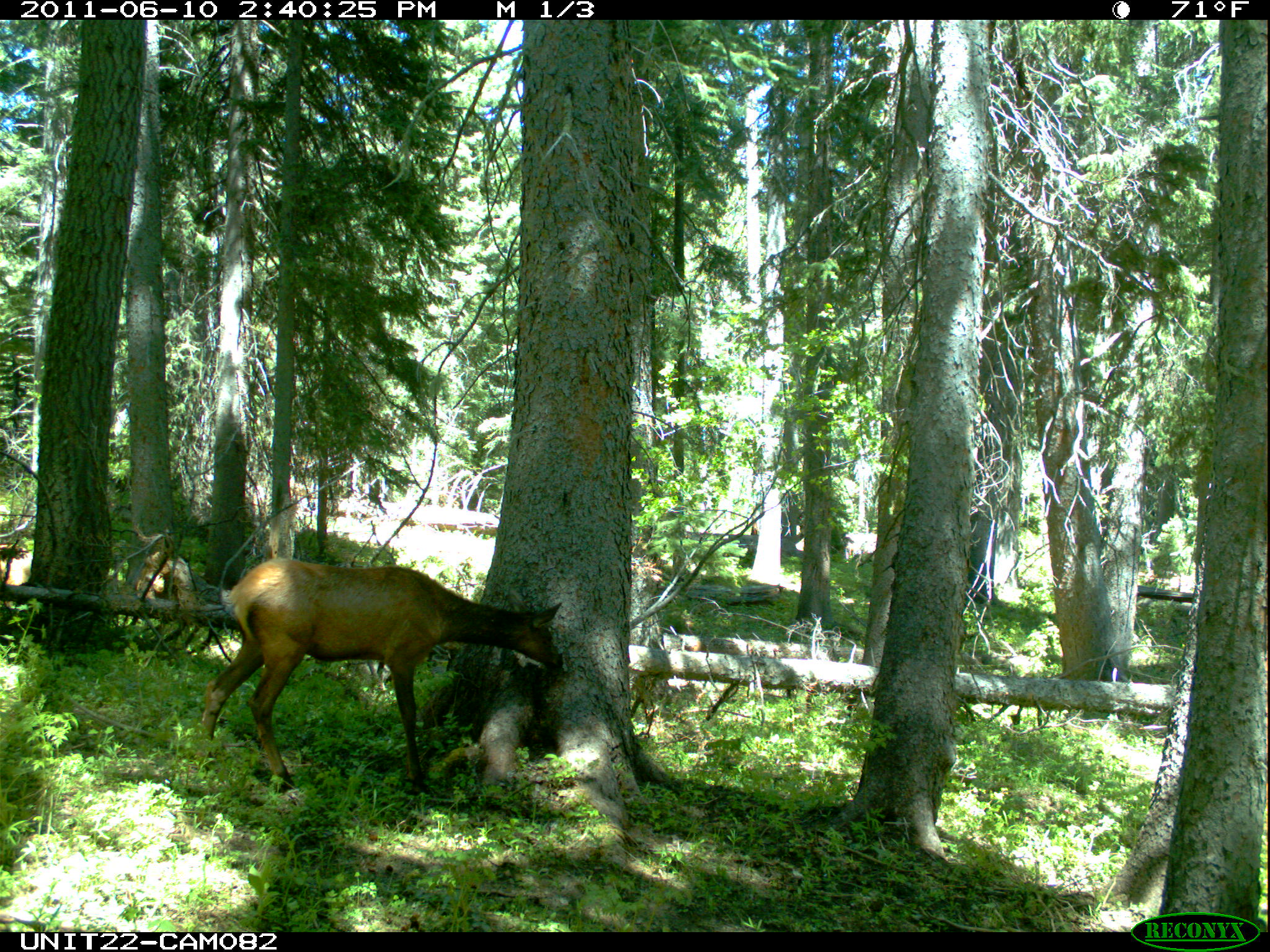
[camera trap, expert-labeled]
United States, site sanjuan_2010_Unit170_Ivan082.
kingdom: Animalia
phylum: Chordata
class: Mammalia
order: Artiodactyla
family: Cervidae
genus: Cervus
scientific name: Cervus elaphus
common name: red deer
Cervus elaphus (red deer).